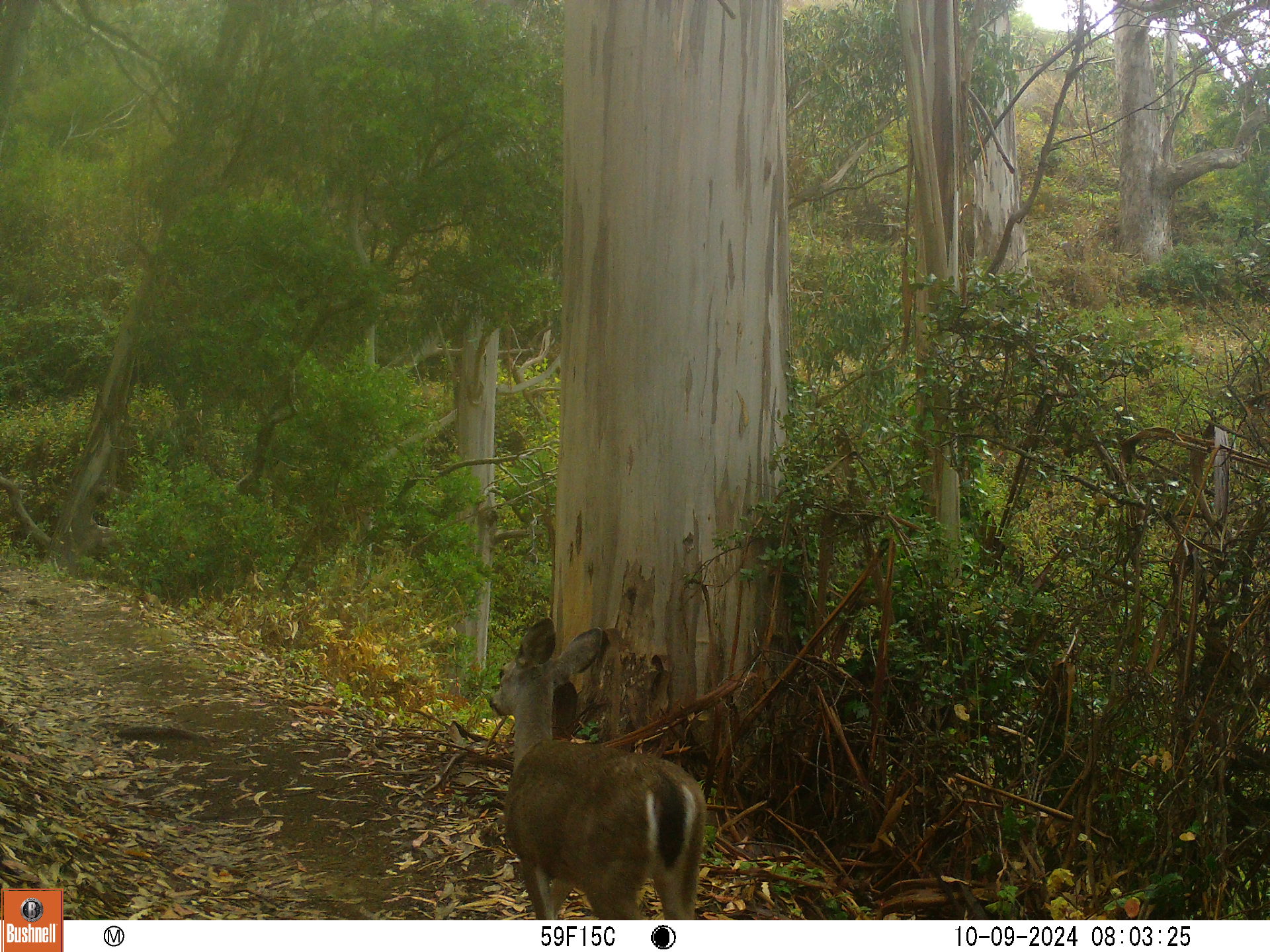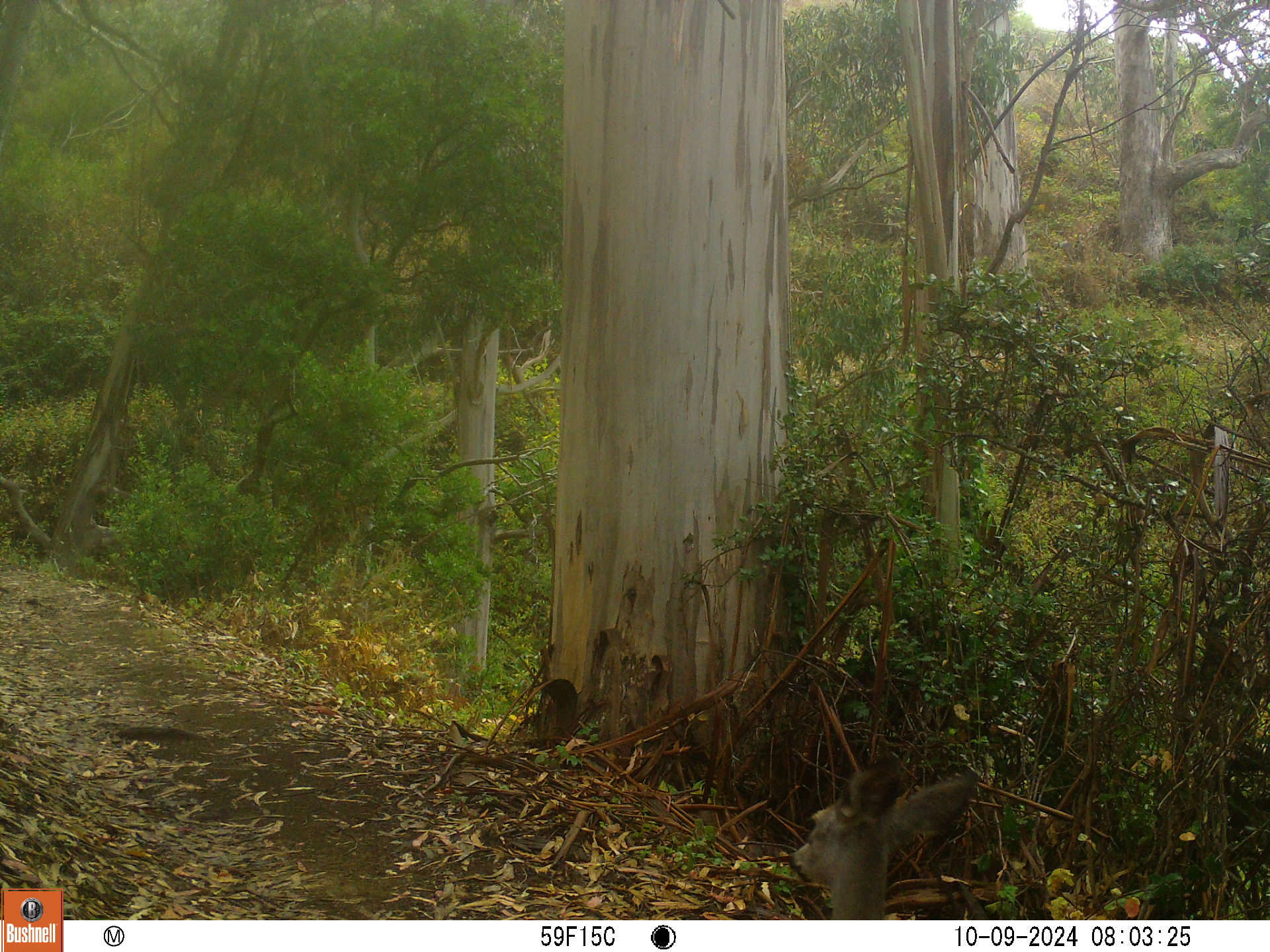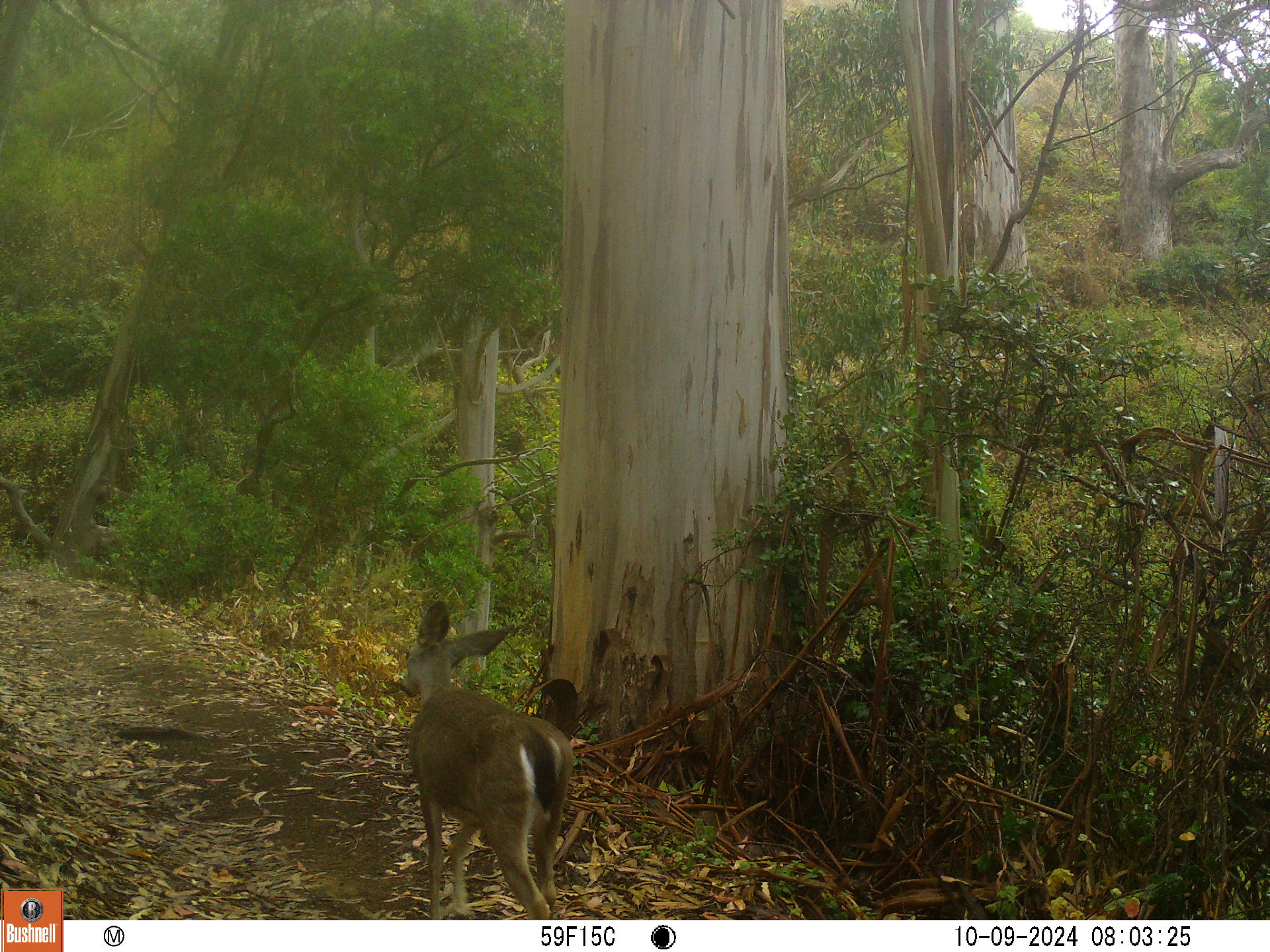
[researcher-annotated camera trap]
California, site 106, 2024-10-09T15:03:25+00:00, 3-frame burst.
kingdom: Animalia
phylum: Chordata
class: Mammalia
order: Artiodactyla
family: Cervidae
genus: Odocoileus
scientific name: Odocoileus hemionus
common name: mule deer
Mule deer (Odocoileus hemionus).